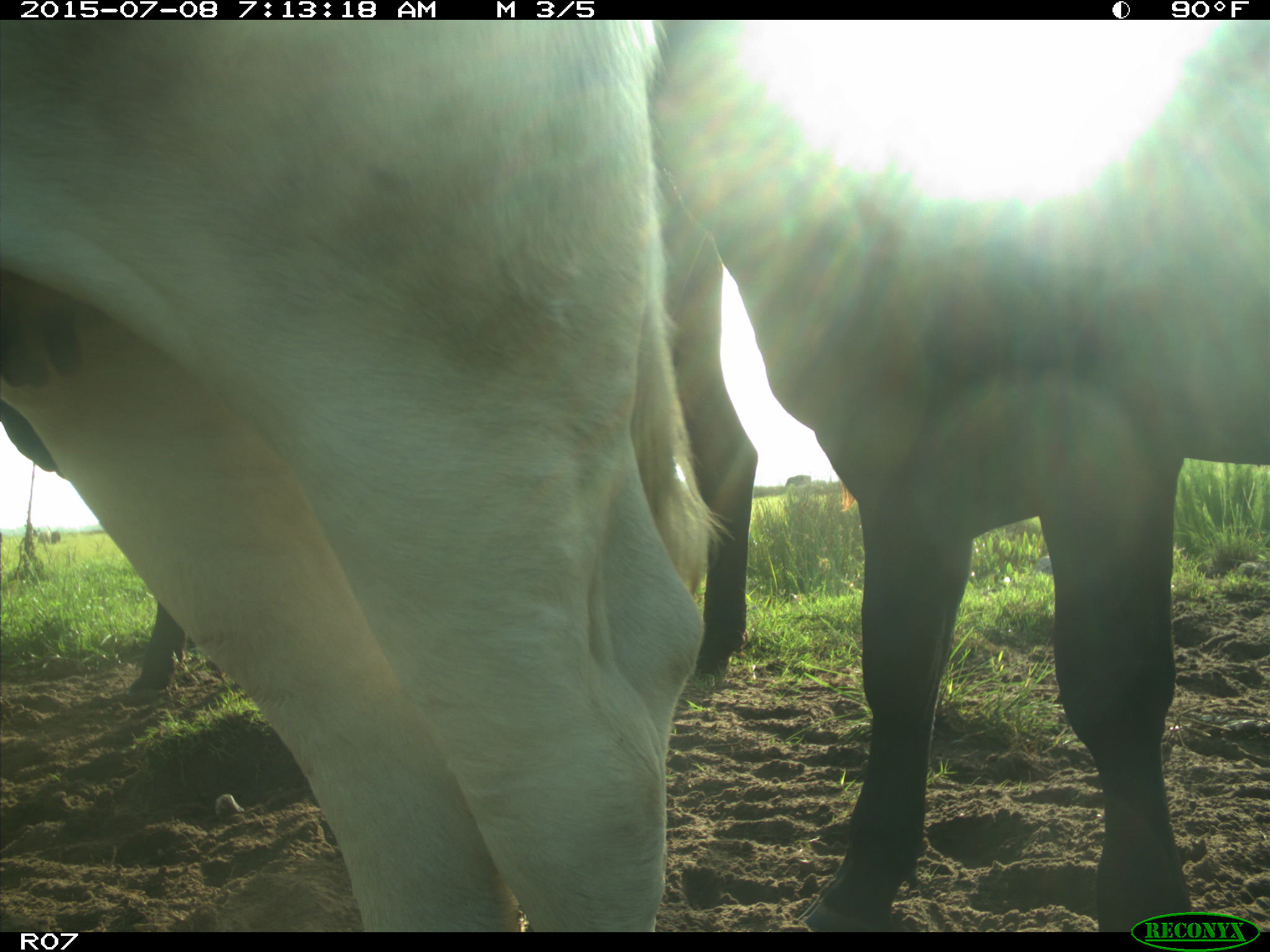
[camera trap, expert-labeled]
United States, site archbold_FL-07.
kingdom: Animalia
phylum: Chordata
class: Mammalia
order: Artiodactyla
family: Bovidae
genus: Bos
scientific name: Bos taurus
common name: domestic cow